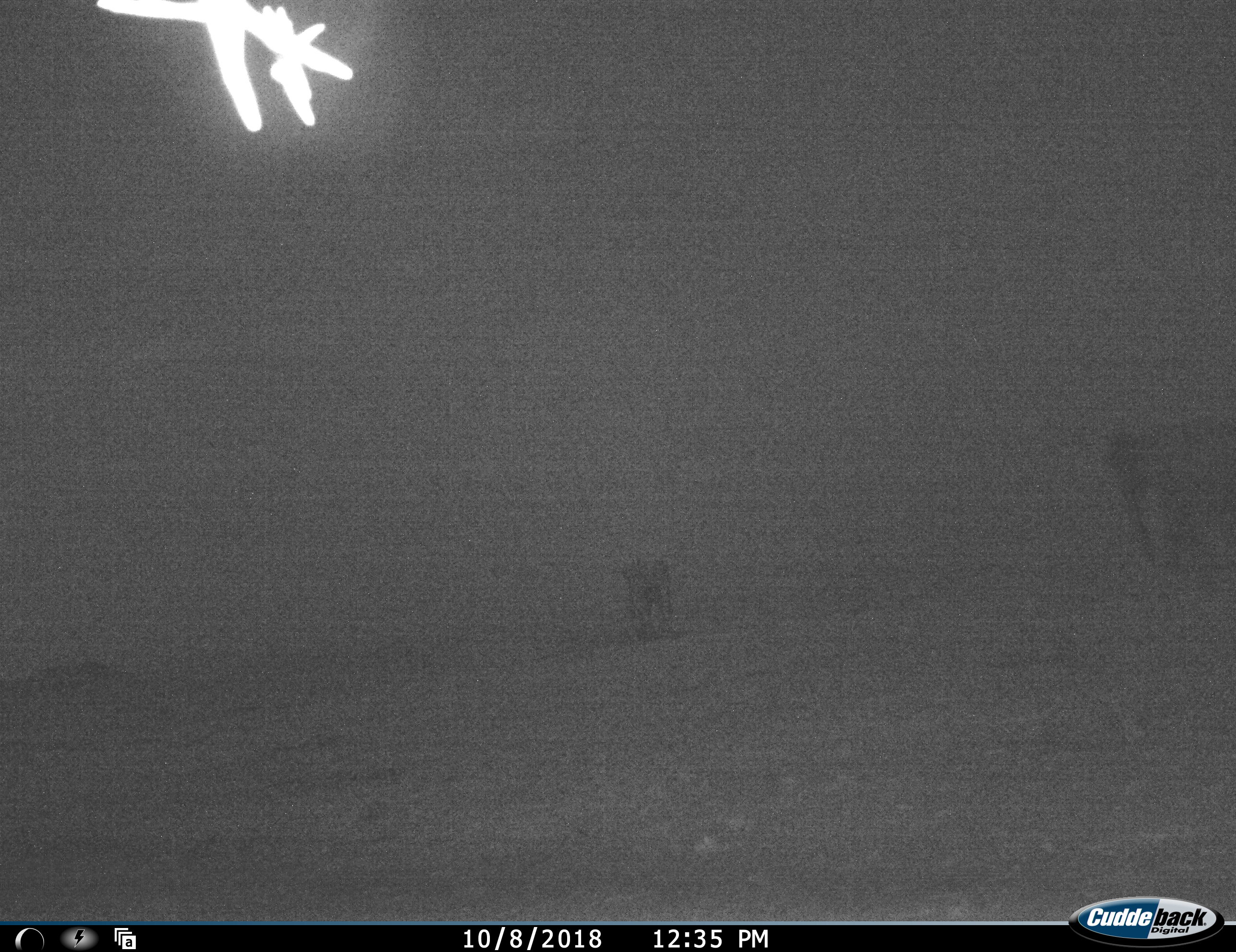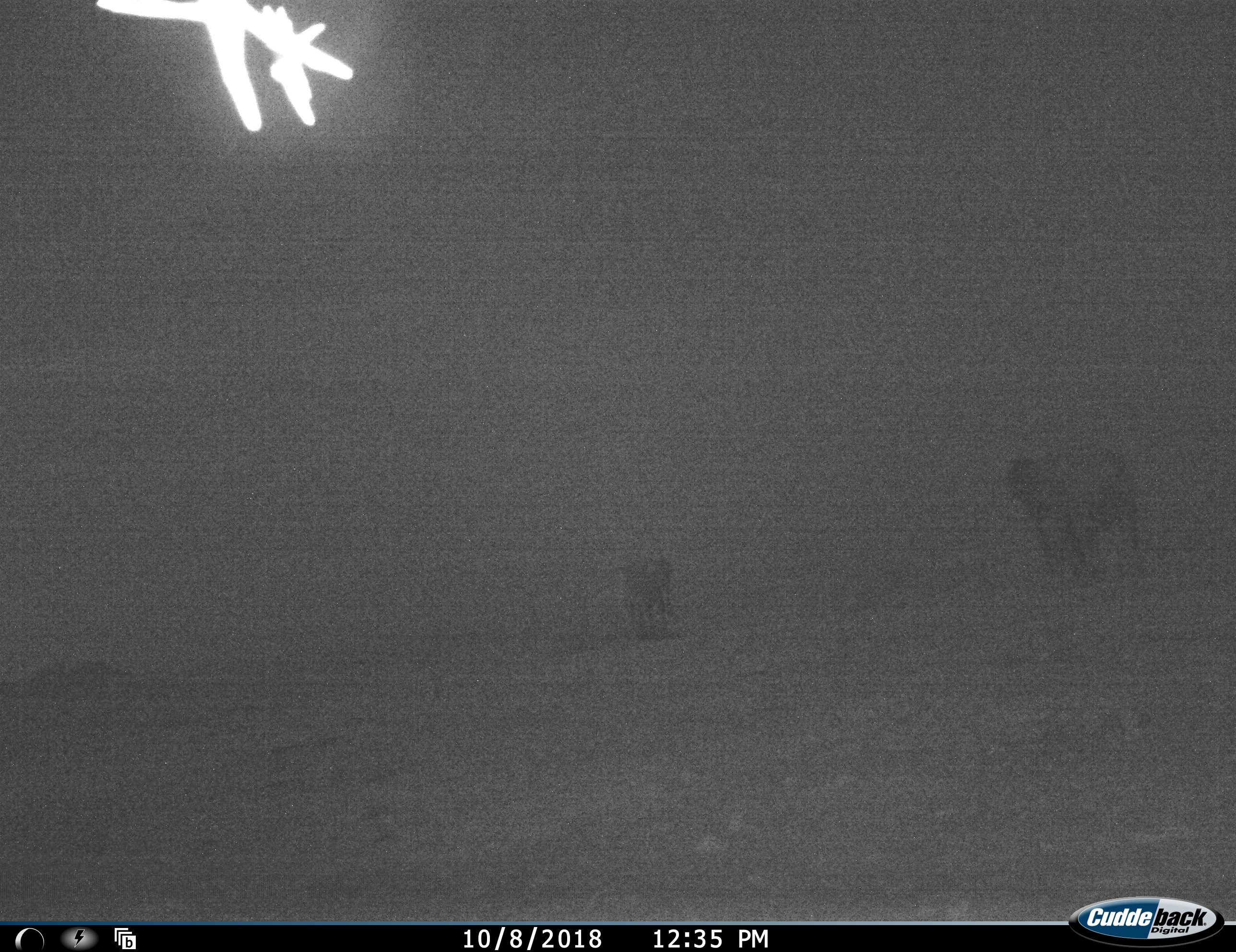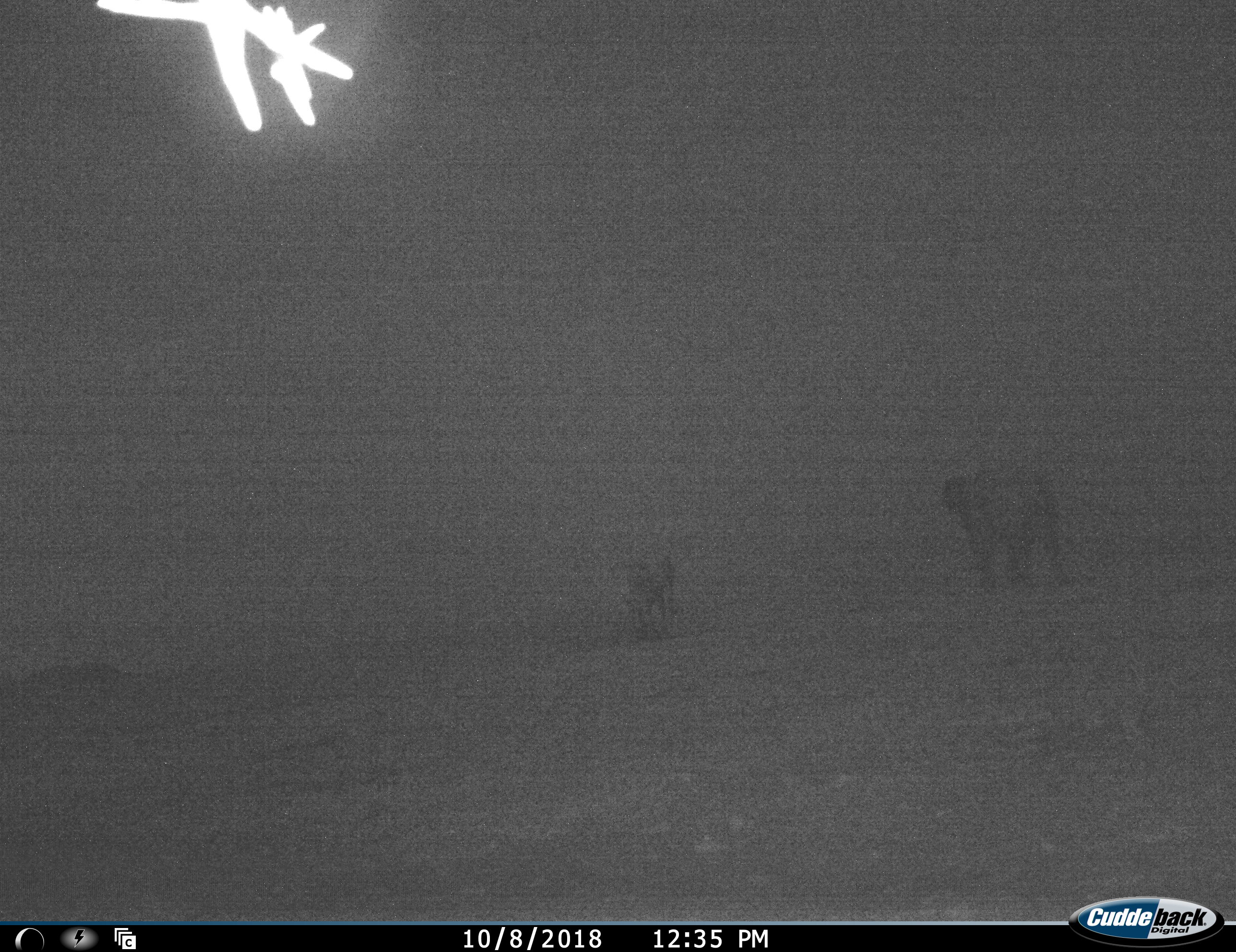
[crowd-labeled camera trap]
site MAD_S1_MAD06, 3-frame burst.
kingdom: Animalia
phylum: Chordata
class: Mammalia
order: Proboscidea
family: Elephantidae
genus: Loxodonta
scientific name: Loxodonta africana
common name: african bush elephant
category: elephant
Elephant (african bush elephant) (Loxodonta africana), count 2. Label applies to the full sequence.